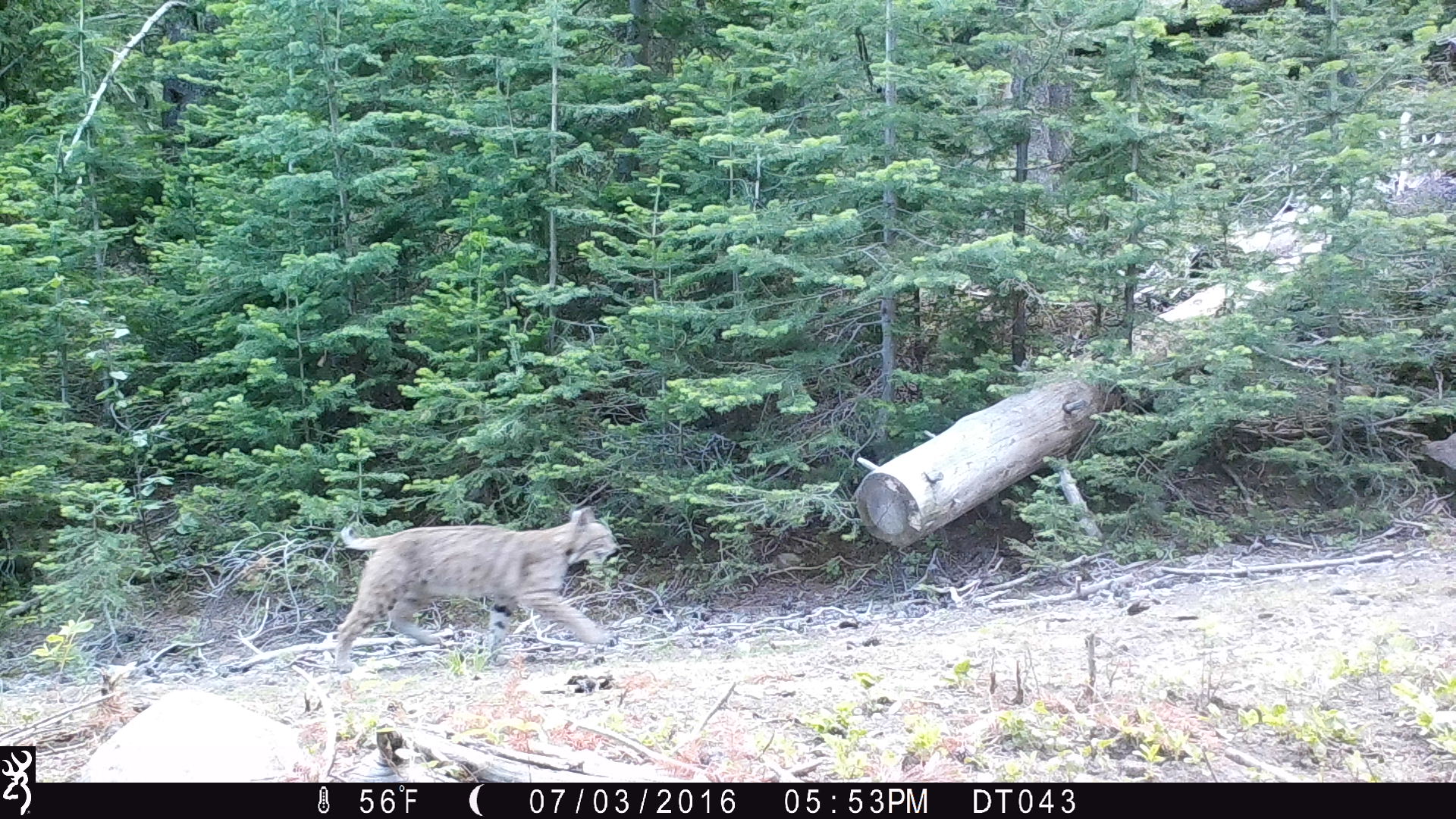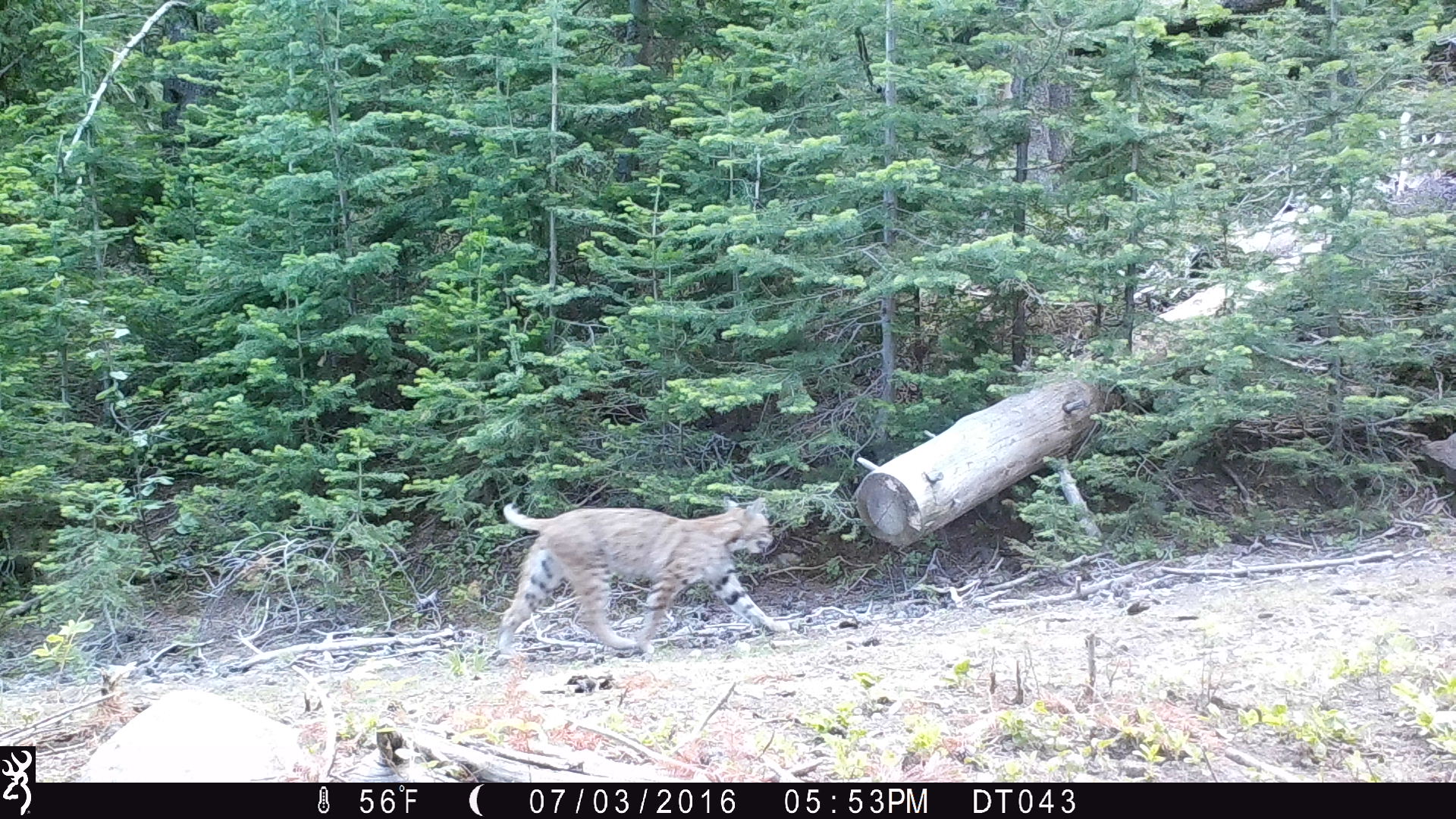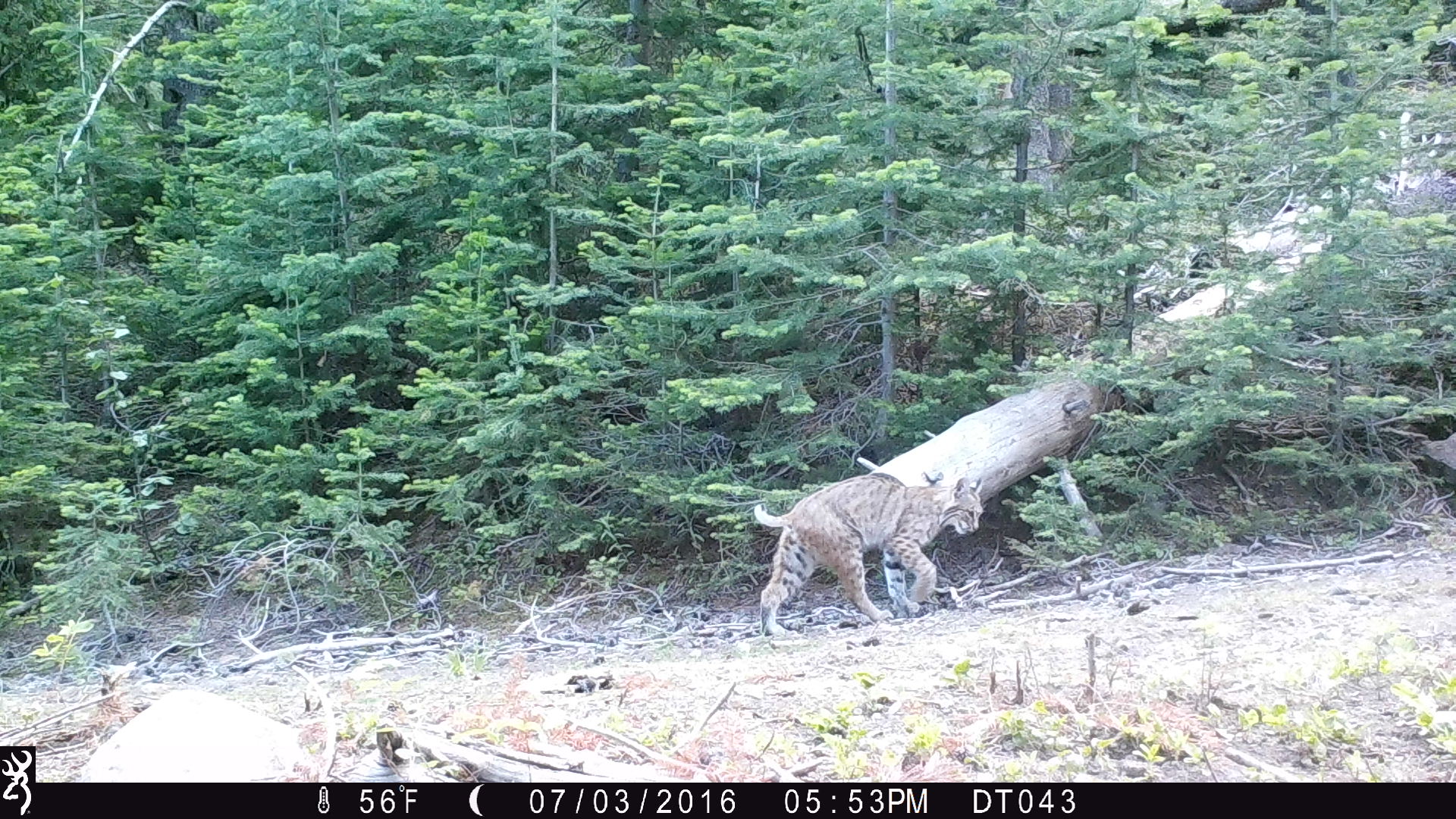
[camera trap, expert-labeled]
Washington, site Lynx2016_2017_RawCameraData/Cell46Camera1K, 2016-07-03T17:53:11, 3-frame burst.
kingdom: Animalia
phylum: Chordata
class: Mammalia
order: Carnivora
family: Felidae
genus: Lynx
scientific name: Lynx rufus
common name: bobcat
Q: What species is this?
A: Lynx rufus (bobcat).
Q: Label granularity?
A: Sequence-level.